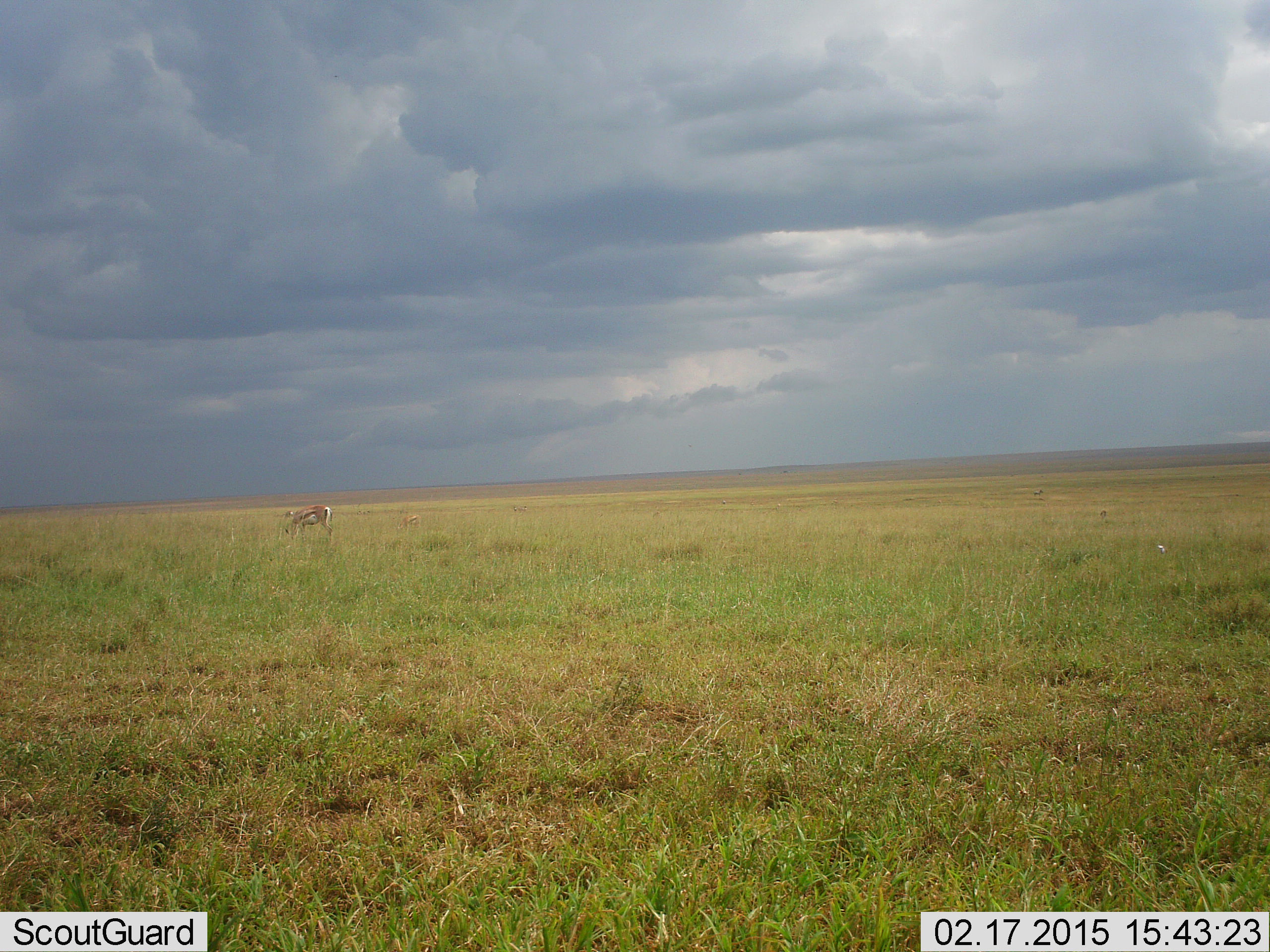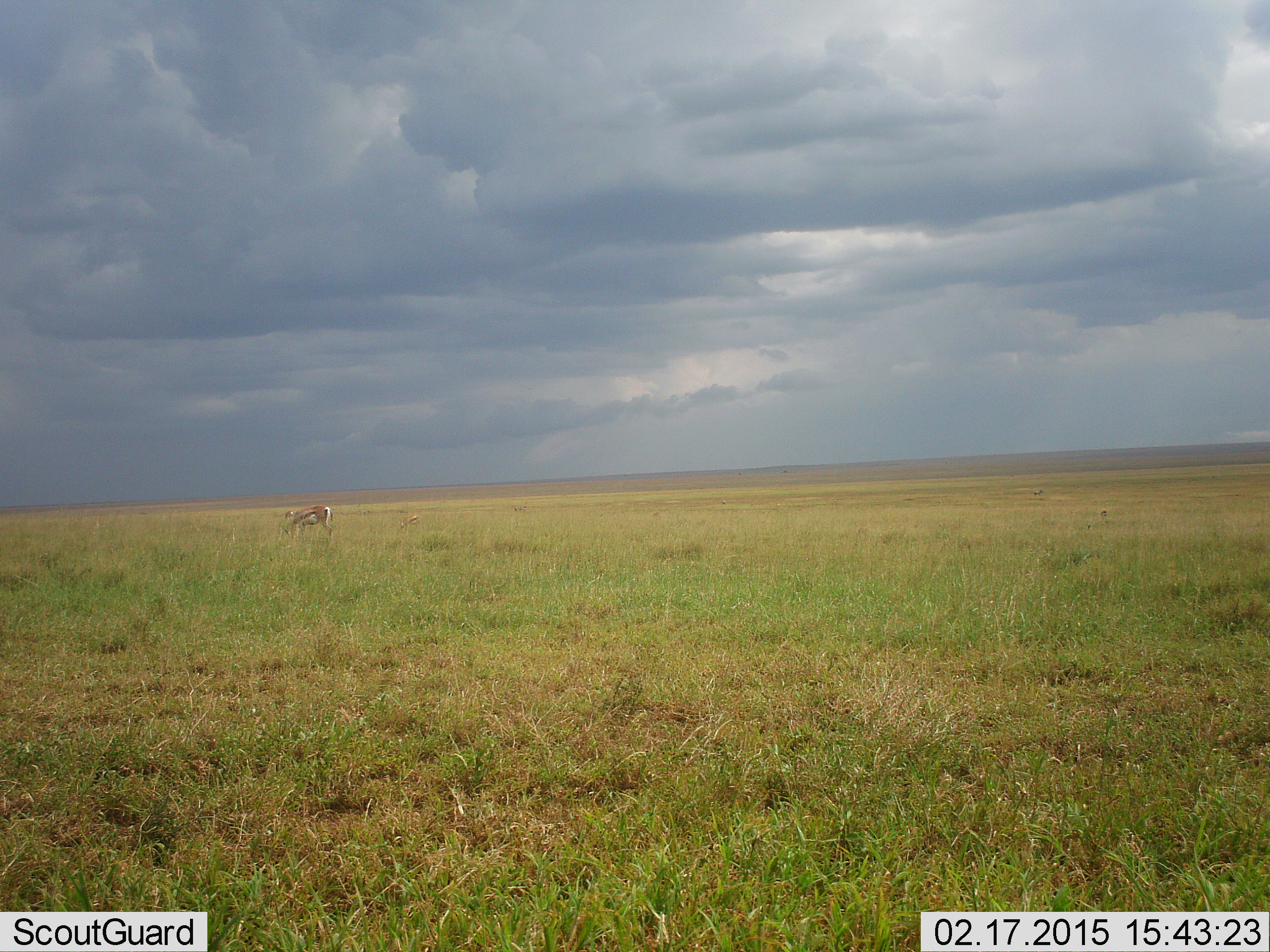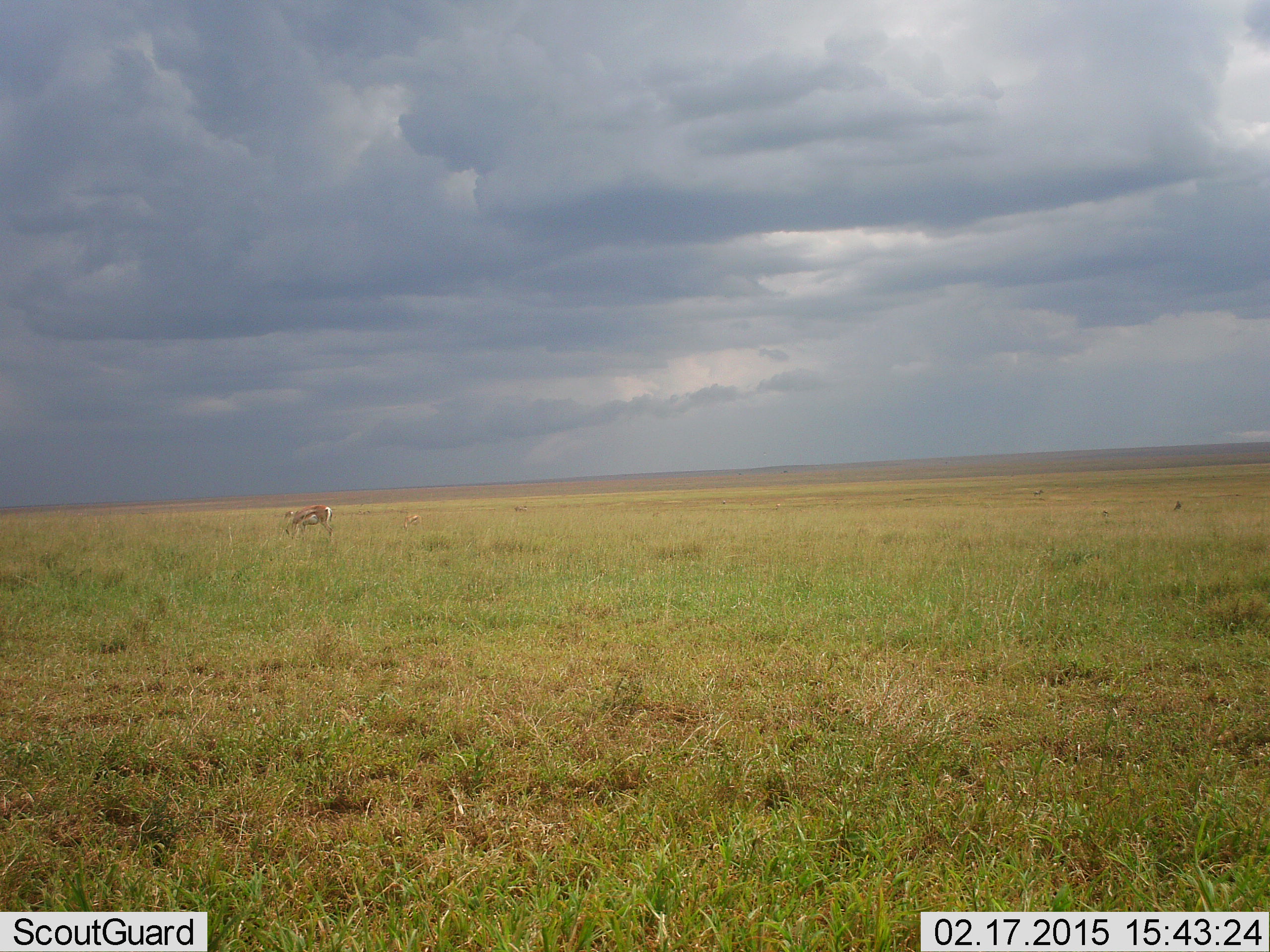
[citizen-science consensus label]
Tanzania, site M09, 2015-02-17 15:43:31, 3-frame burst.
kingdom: Animalia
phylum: Chordata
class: Mammalia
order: Artiodactyla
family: Bovidae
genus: Eudorcas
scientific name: Eudorcas thomsonii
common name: thomson's gazelle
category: gazellethomsons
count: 2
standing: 31%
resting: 8%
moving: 0%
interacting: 0%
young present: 0%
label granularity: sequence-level